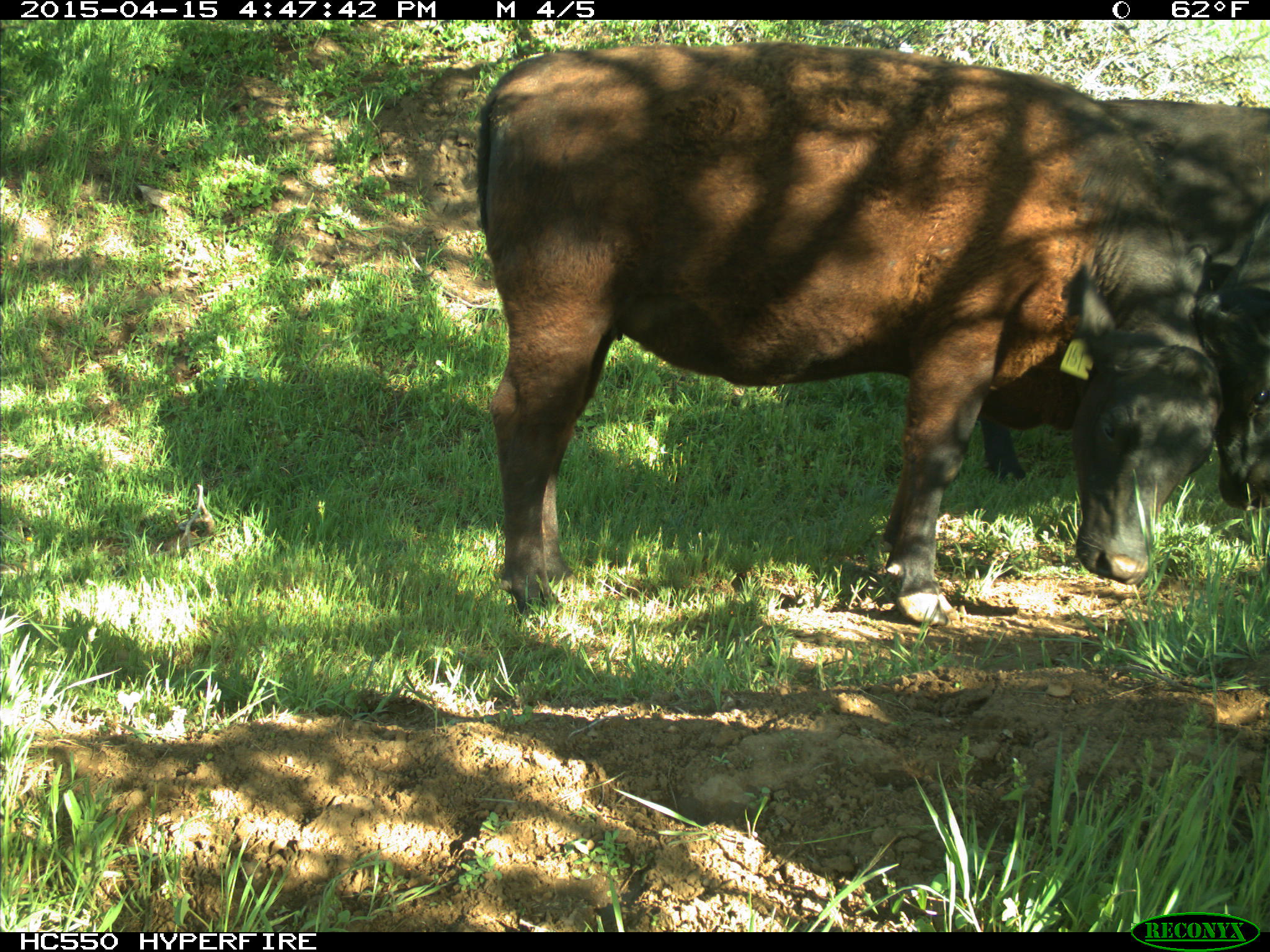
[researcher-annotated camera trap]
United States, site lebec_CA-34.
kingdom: Animalia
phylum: Chordata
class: Mammalia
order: Artiodactyla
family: Bovidae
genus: Bos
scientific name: Bos taurus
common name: domestic cow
Bos taurus (domestic cow).